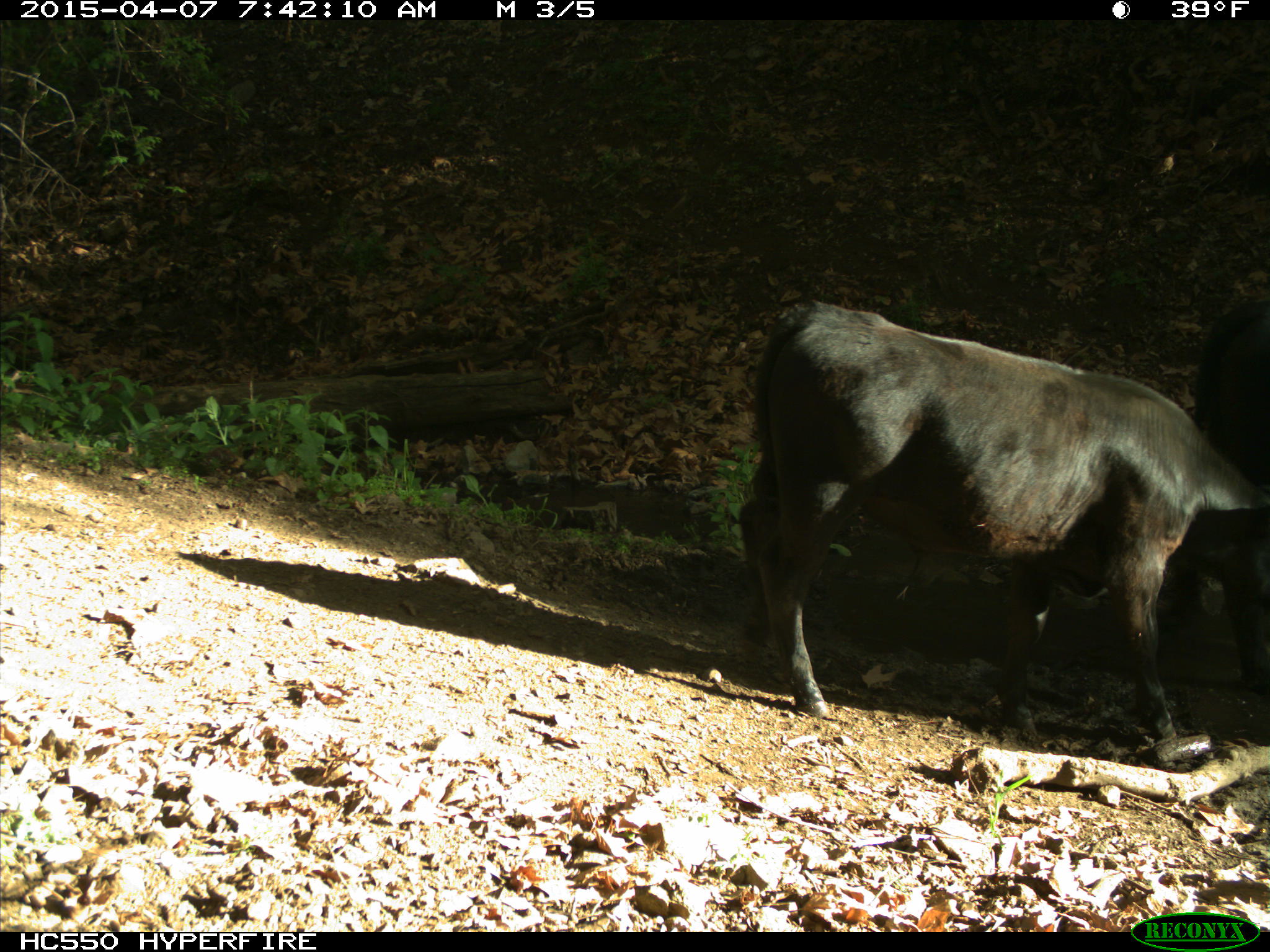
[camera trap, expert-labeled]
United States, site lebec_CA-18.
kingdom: Animalia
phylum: Chordata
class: Mammalia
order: Artiodactyla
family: Bovidae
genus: Bos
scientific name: Bos taurus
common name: domestic cow